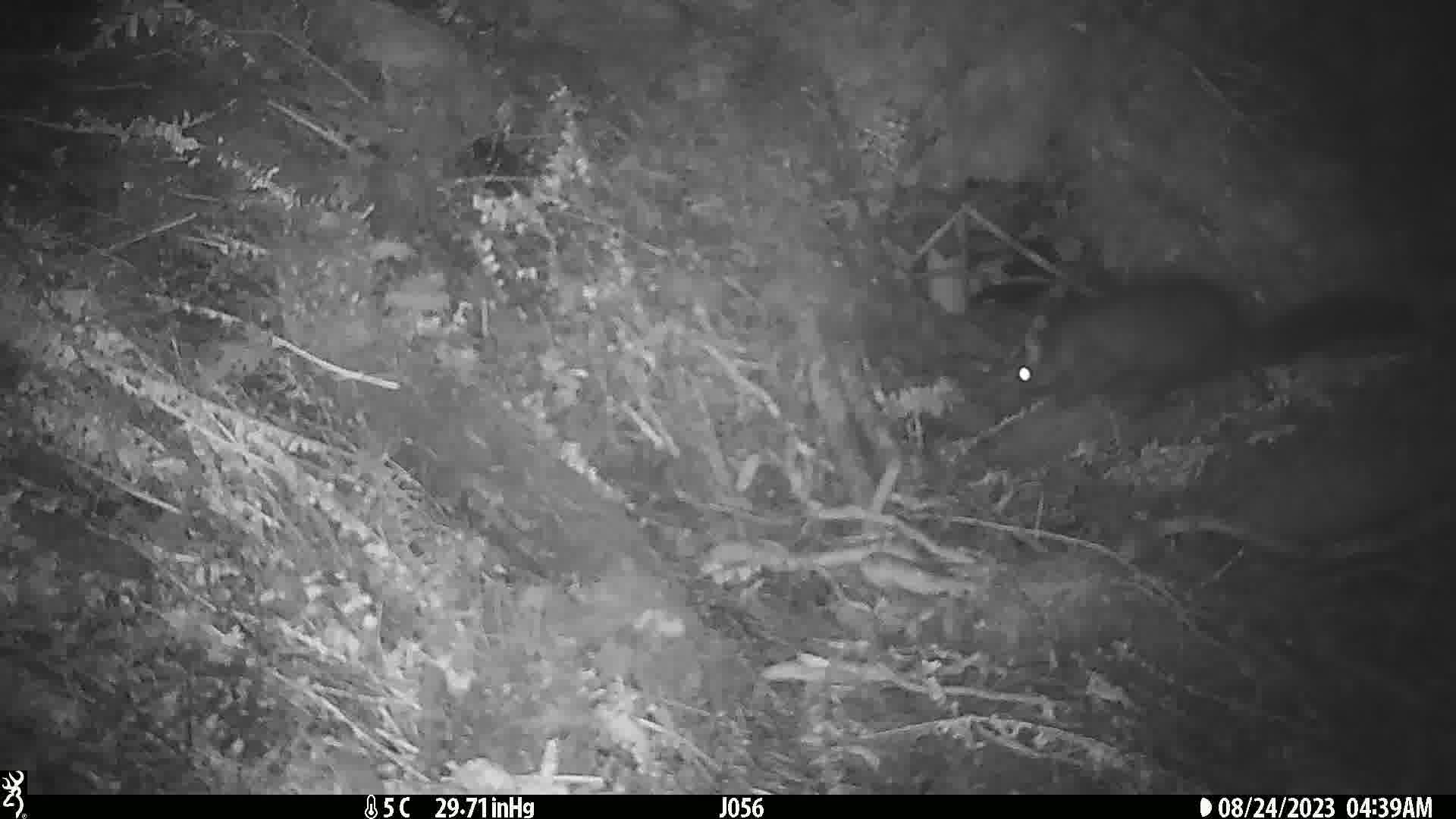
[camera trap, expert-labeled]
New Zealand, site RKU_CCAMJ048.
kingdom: Animalia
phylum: Chordata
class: Mammalia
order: Diprotodontia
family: Phalangeridae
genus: Trichosurus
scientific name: Trichosurus vulpecula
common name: common brushtail possum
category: possum